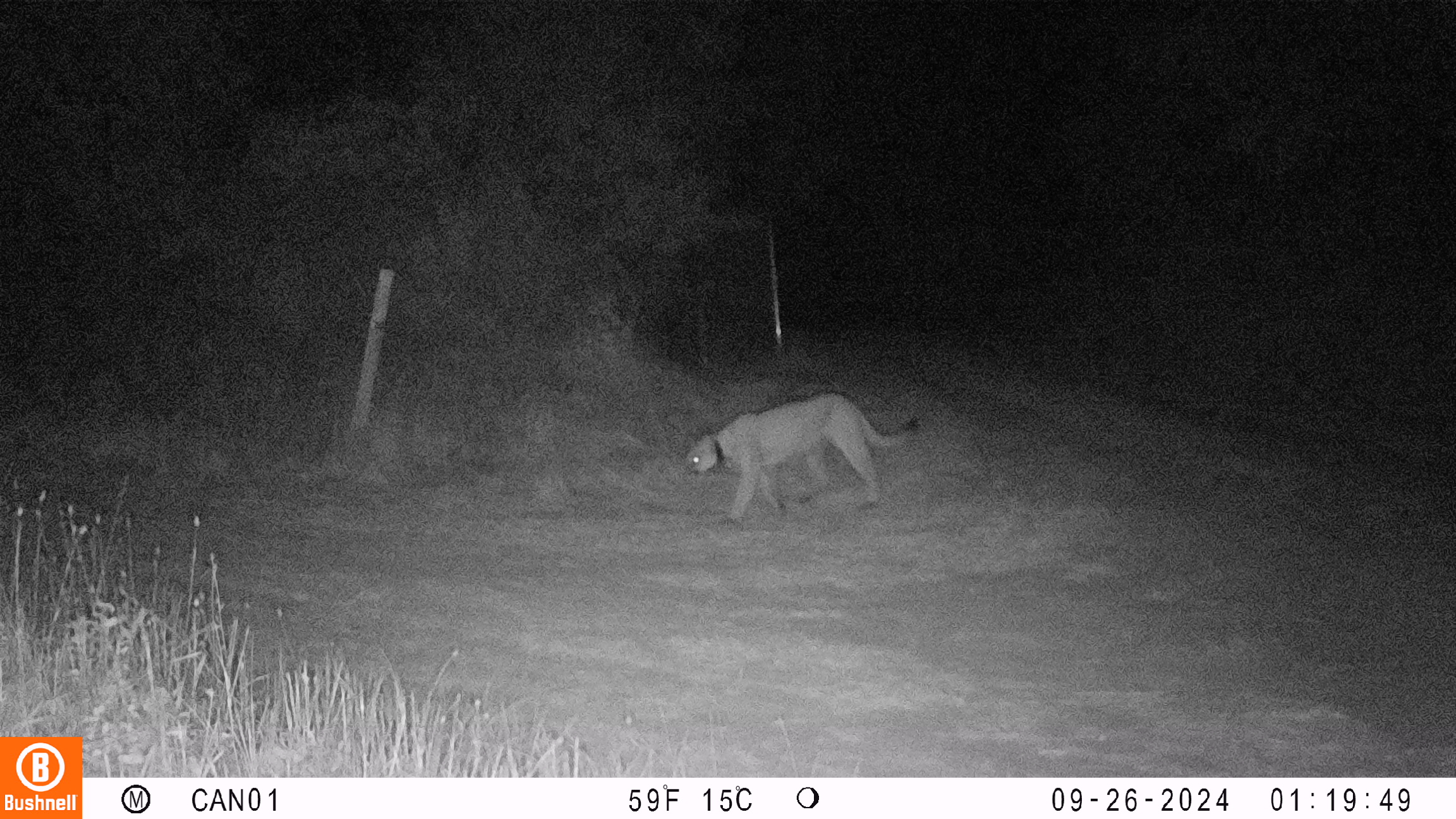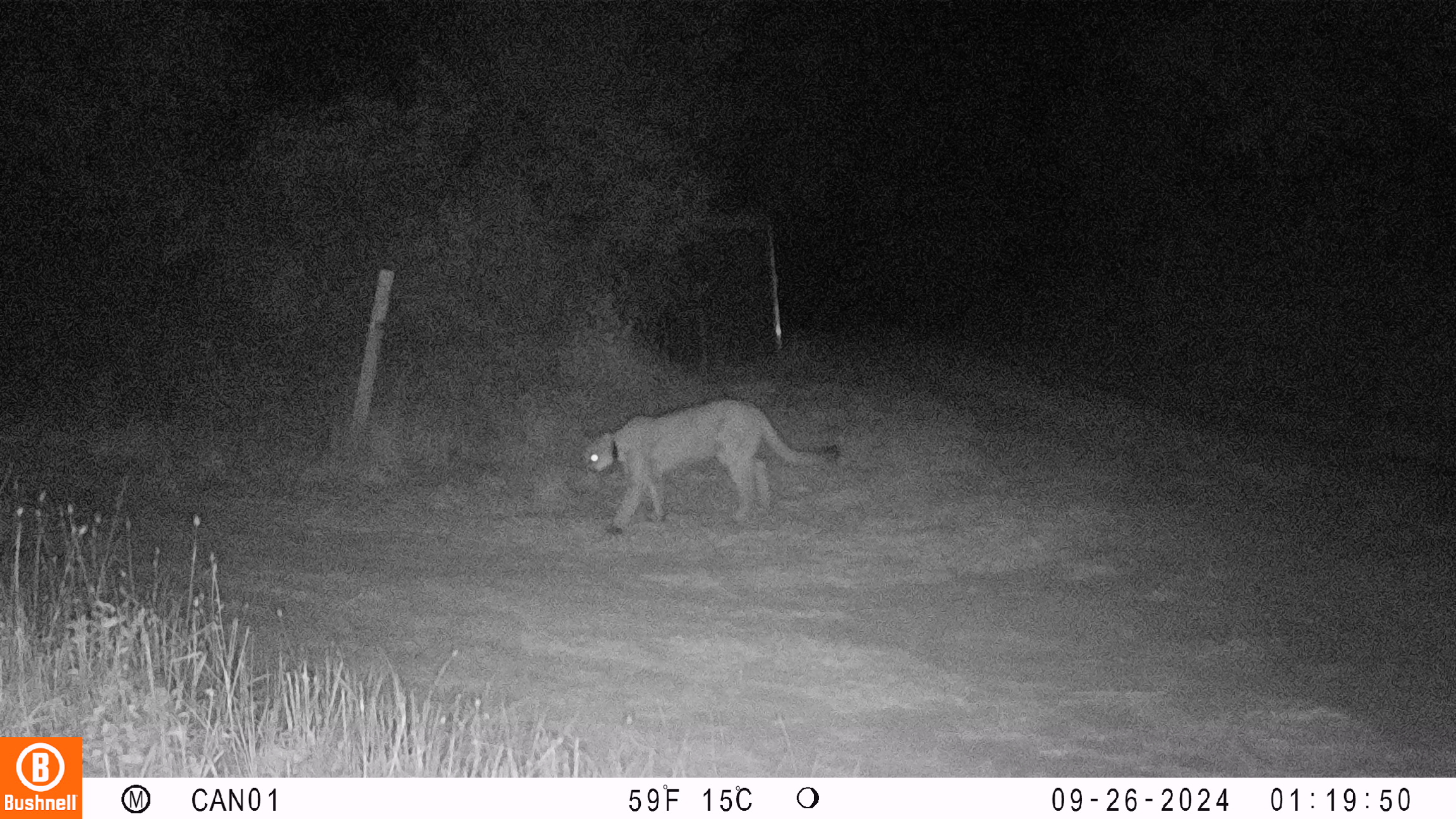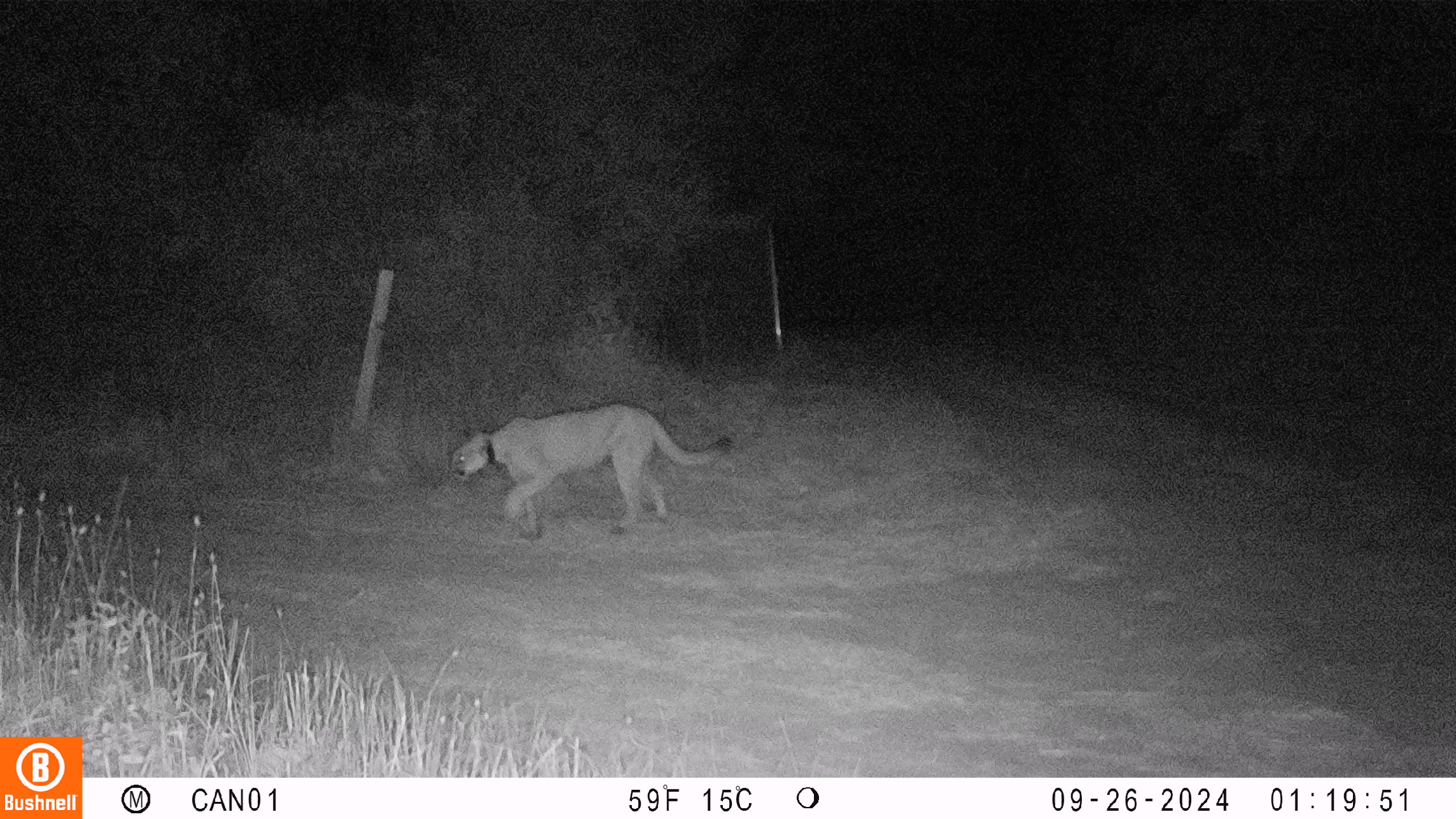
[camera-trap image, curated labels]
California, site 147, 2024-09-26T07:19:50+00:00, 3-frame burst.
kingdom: Animalia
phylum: Chordata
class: Mammalia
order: Carnivora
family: Felidae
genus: Puma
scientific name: Puma concolor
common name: puma